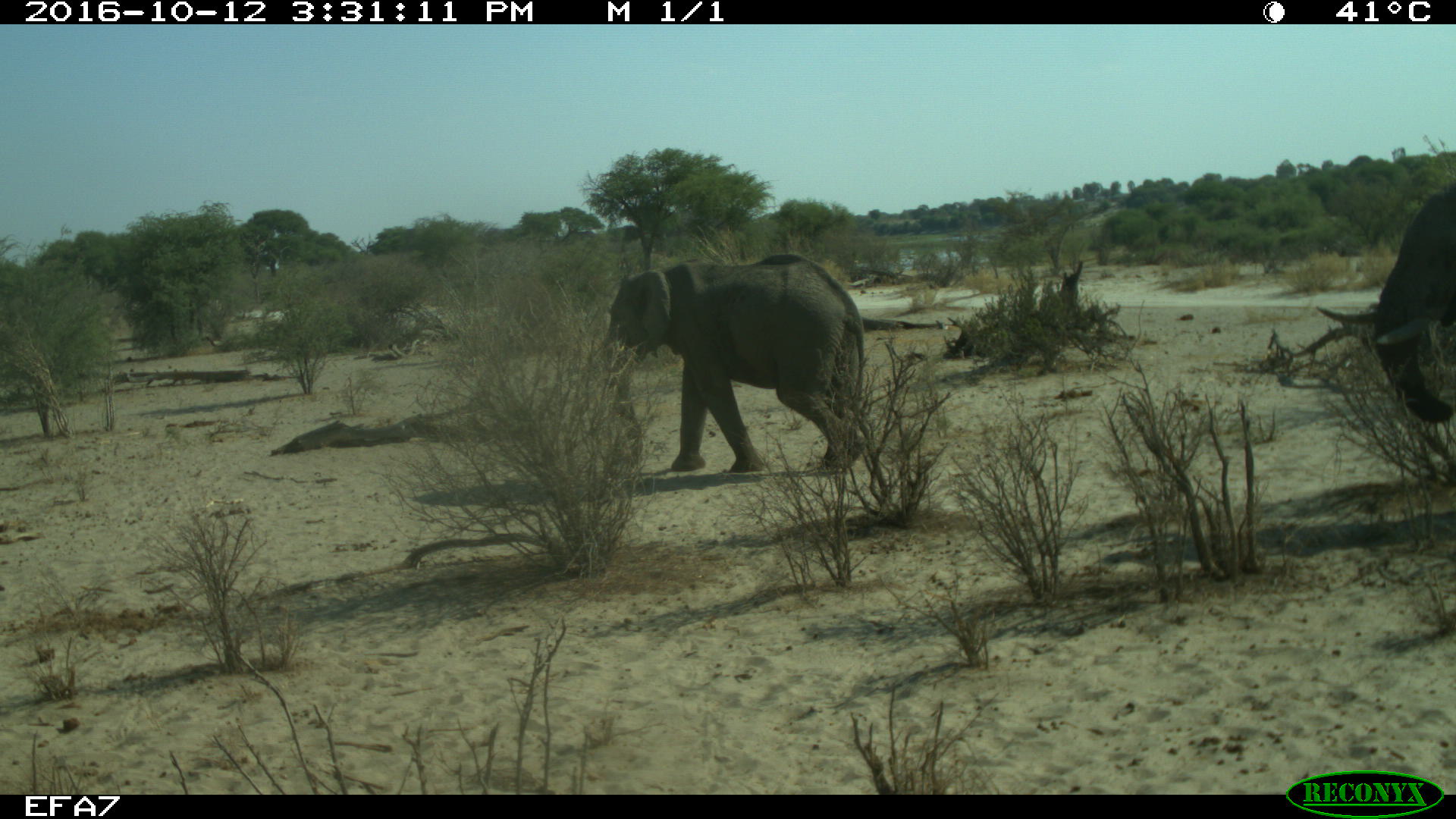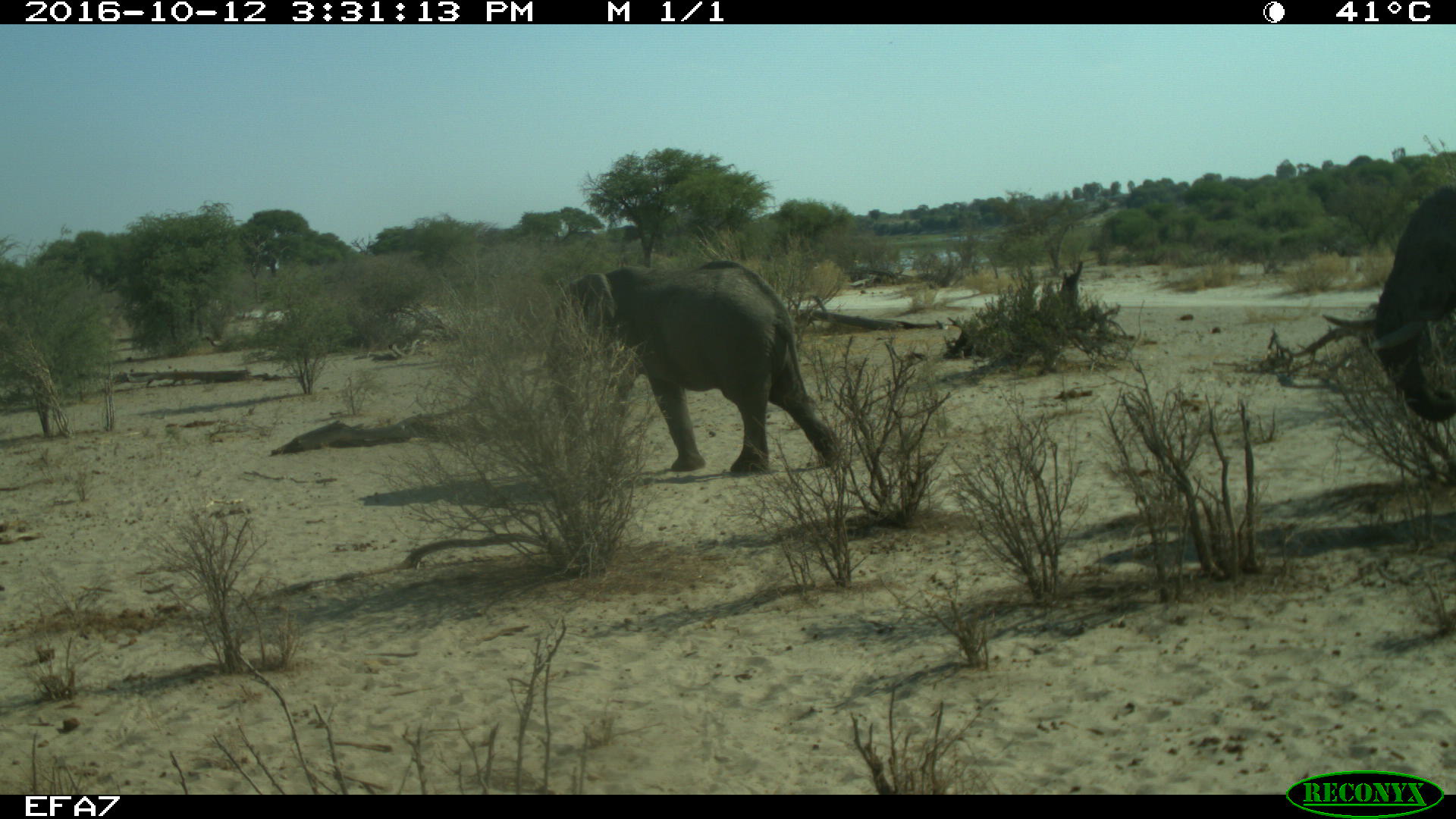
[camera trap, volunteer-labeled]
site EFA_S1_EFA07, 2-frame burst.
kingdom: Animalia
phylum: Chordata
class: Mammalia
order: Proboscidea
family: Elephantidae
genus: Loxodonta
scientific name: Loxodonta africana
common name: african bush elephant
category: elephant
Elephant (african bush elephant) (Loxodonta africana), count 2. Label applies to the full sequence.